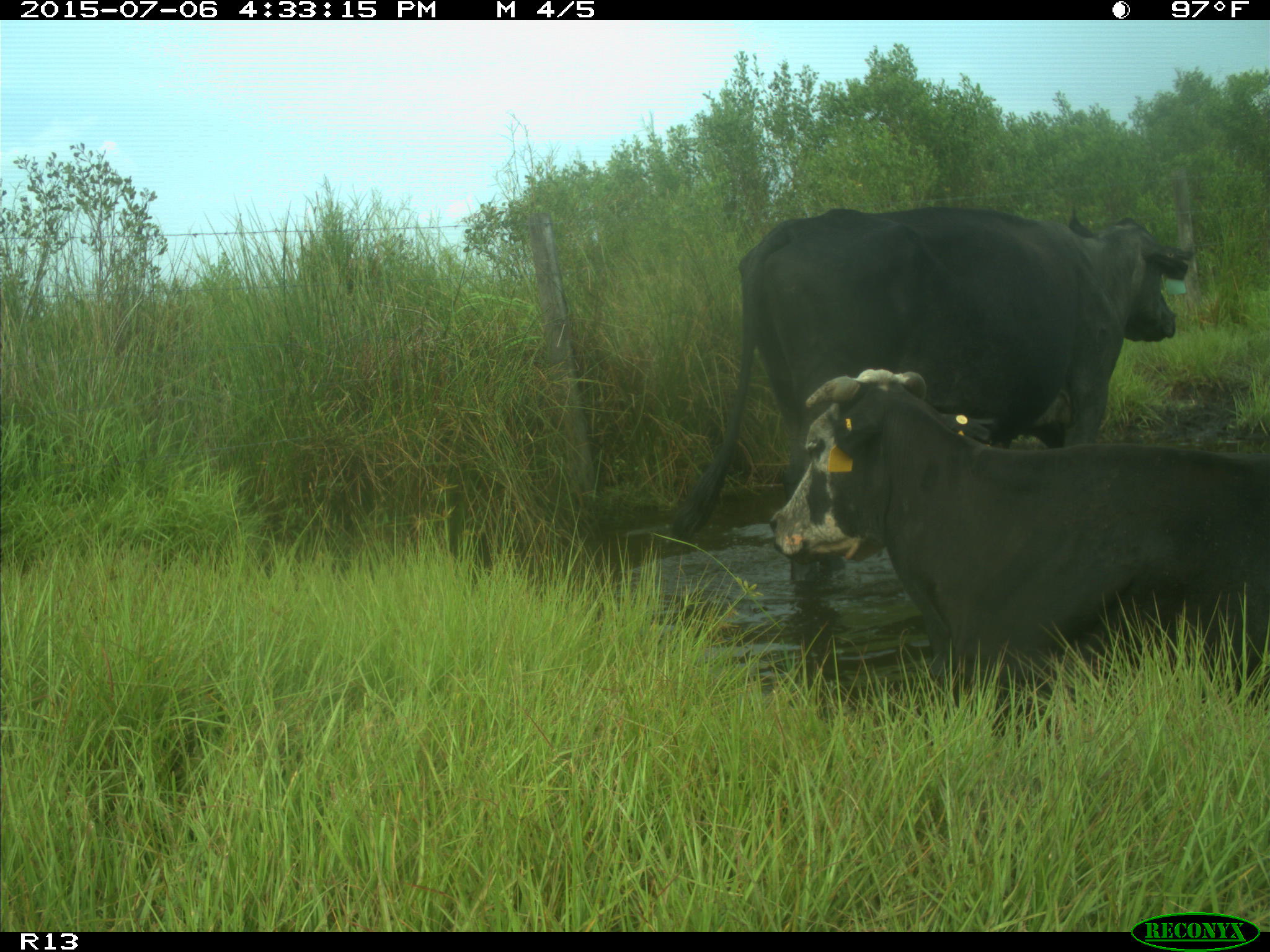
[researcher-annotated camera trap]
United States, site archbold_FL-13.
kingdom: Animalia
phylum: Chordata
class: Mammalia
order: Artiodactyla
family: Bovidae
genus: Bos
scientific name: Bos taurus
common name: domestic cow